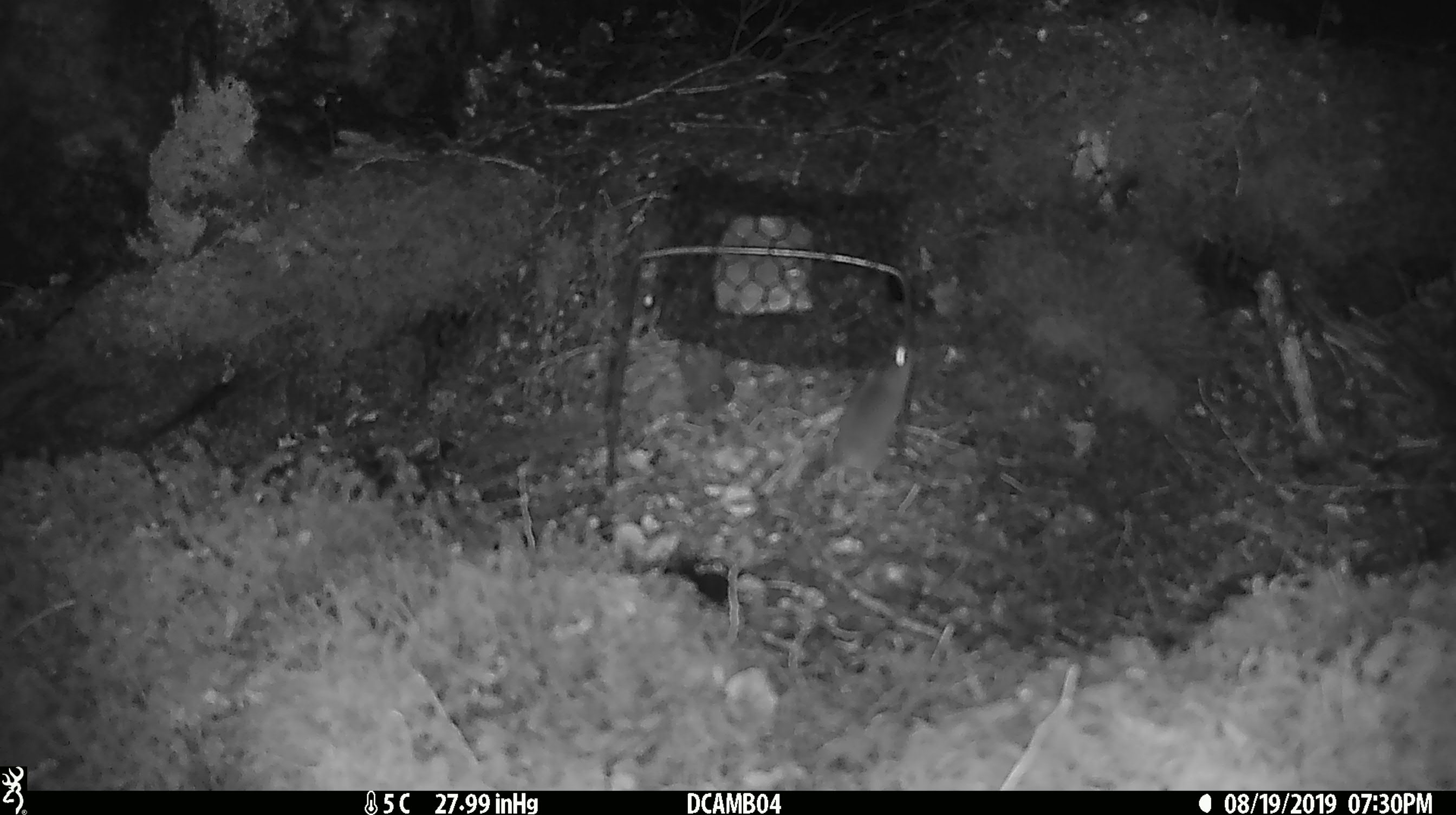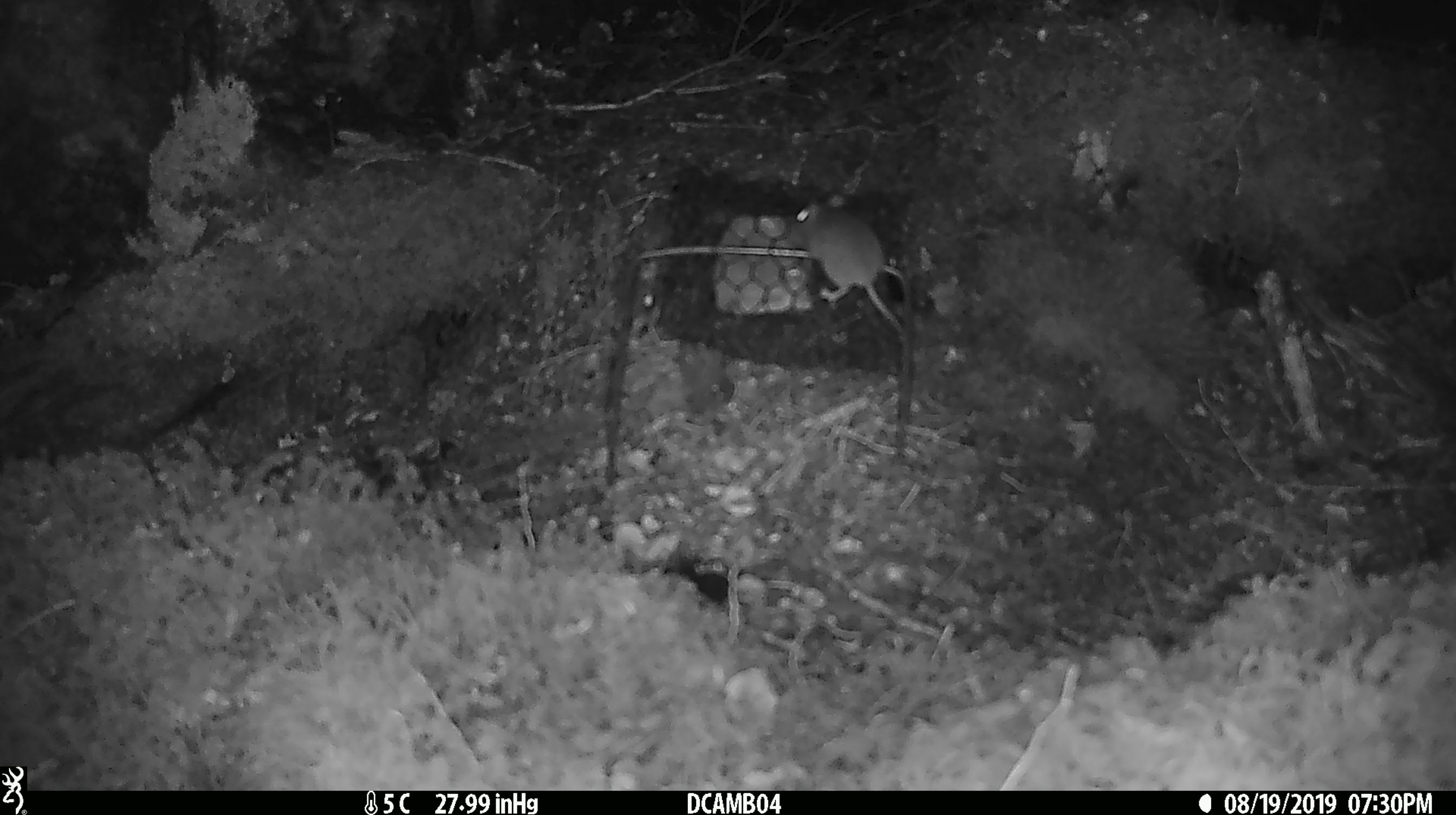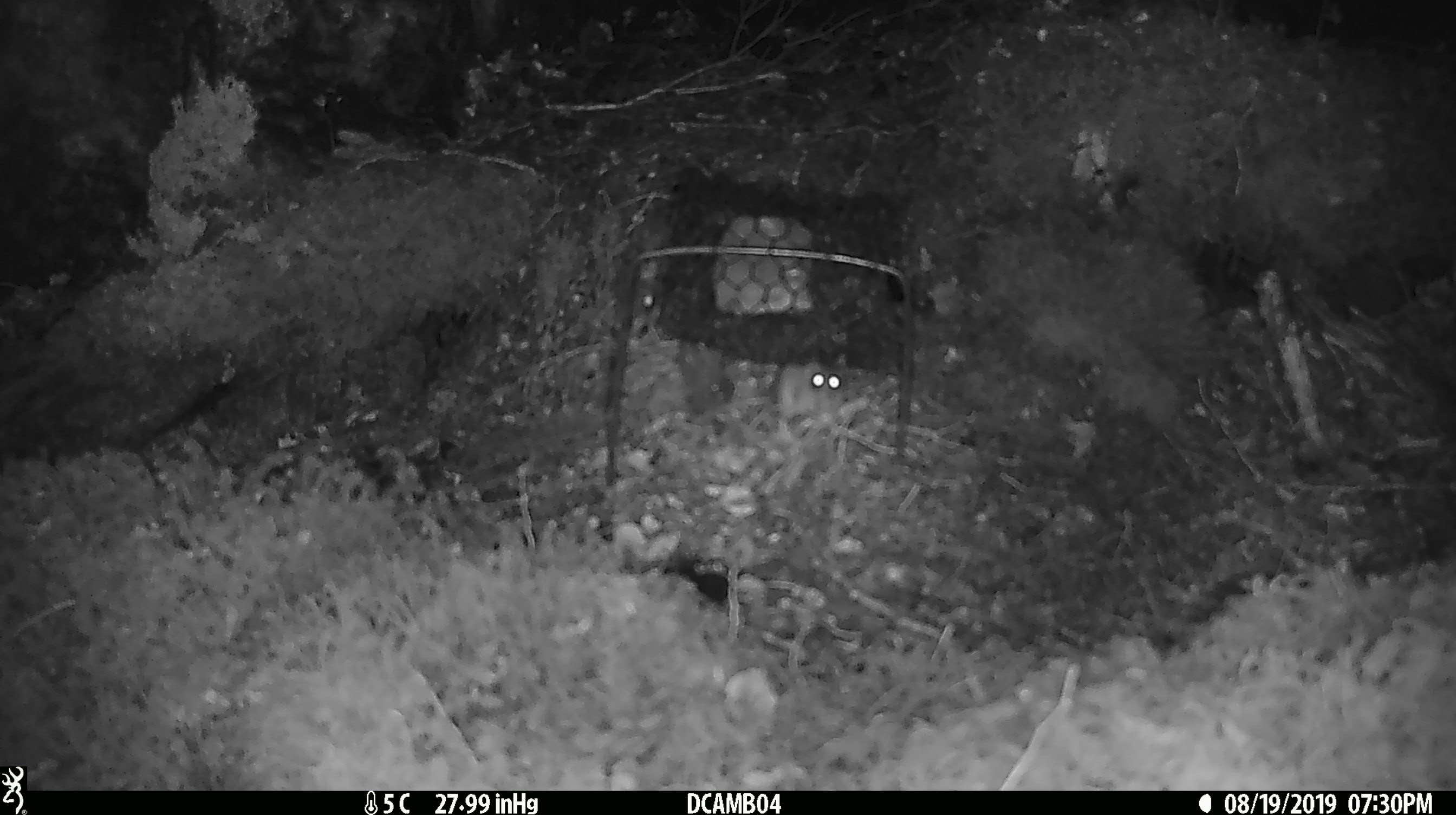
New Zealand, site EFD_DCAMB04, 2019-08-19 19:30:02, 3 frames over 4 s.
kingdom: Animalia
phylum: Chordata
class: Mammalia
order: Rodentia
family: Muridae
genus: Mus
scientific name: Mus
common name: mouse